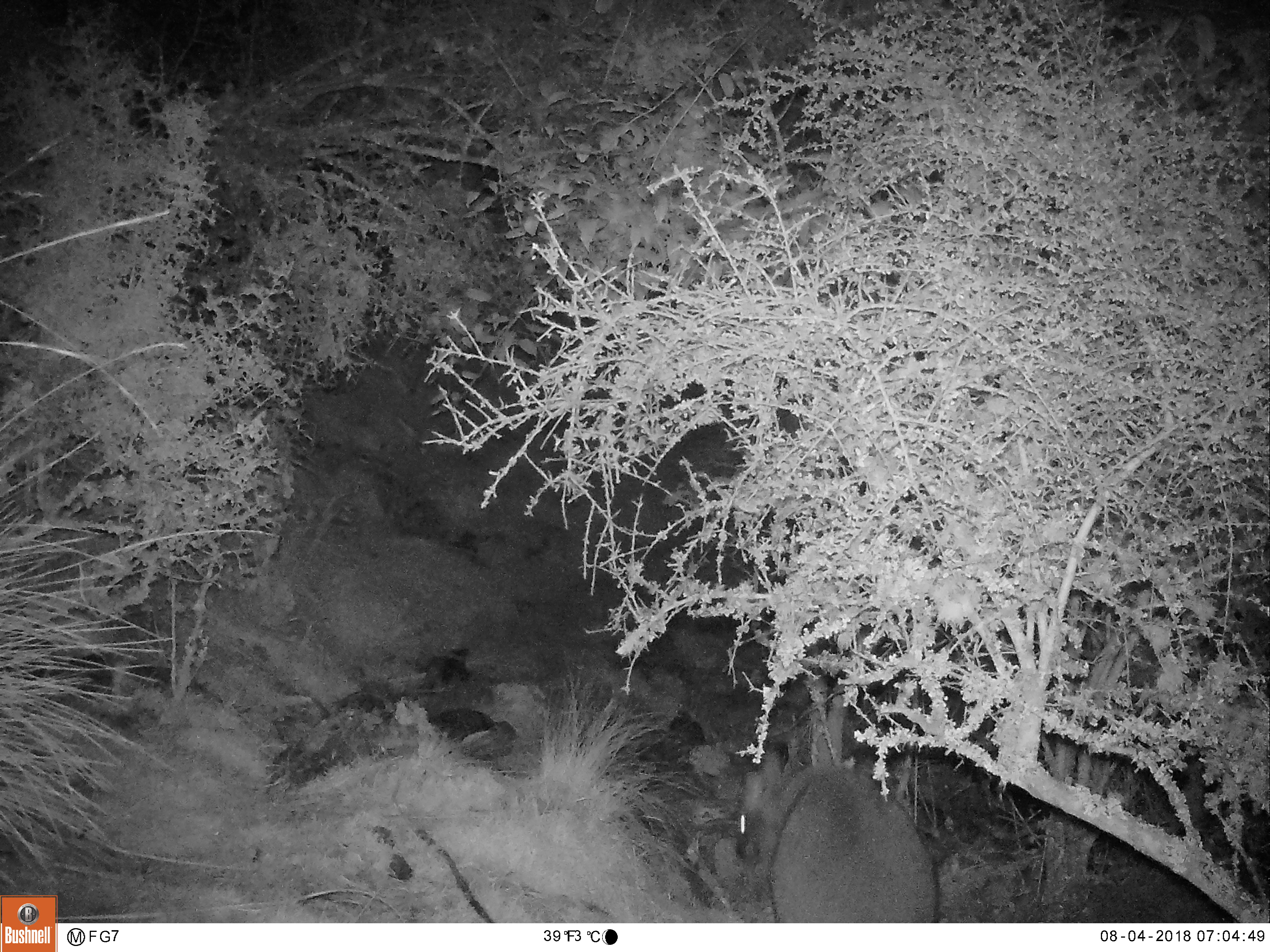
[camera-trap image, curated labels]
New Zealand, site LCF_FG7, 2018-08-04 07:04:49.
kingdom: Animalia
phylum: Chordata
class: Mammalia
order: Diprotodontia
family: Macropodidae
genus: Notamacropus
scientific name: Notamacropus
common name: wallaby